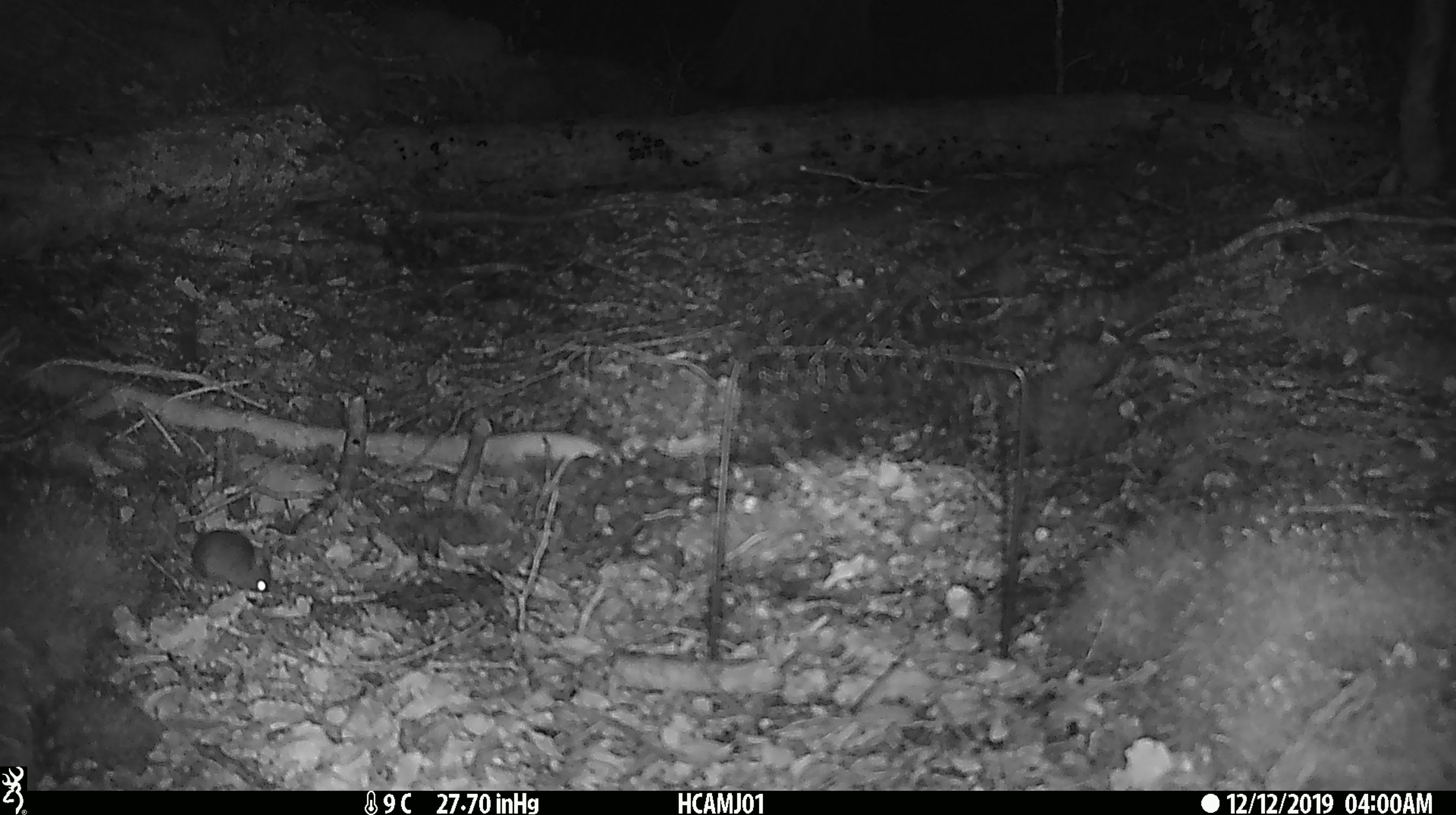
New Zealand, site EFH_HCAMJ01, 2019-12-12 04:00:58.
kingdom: Animalia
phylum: Chordata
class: Mammalia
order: Rodentia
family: Muridae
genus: Mus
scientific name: Mus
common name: mouse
Mouse (Mus).